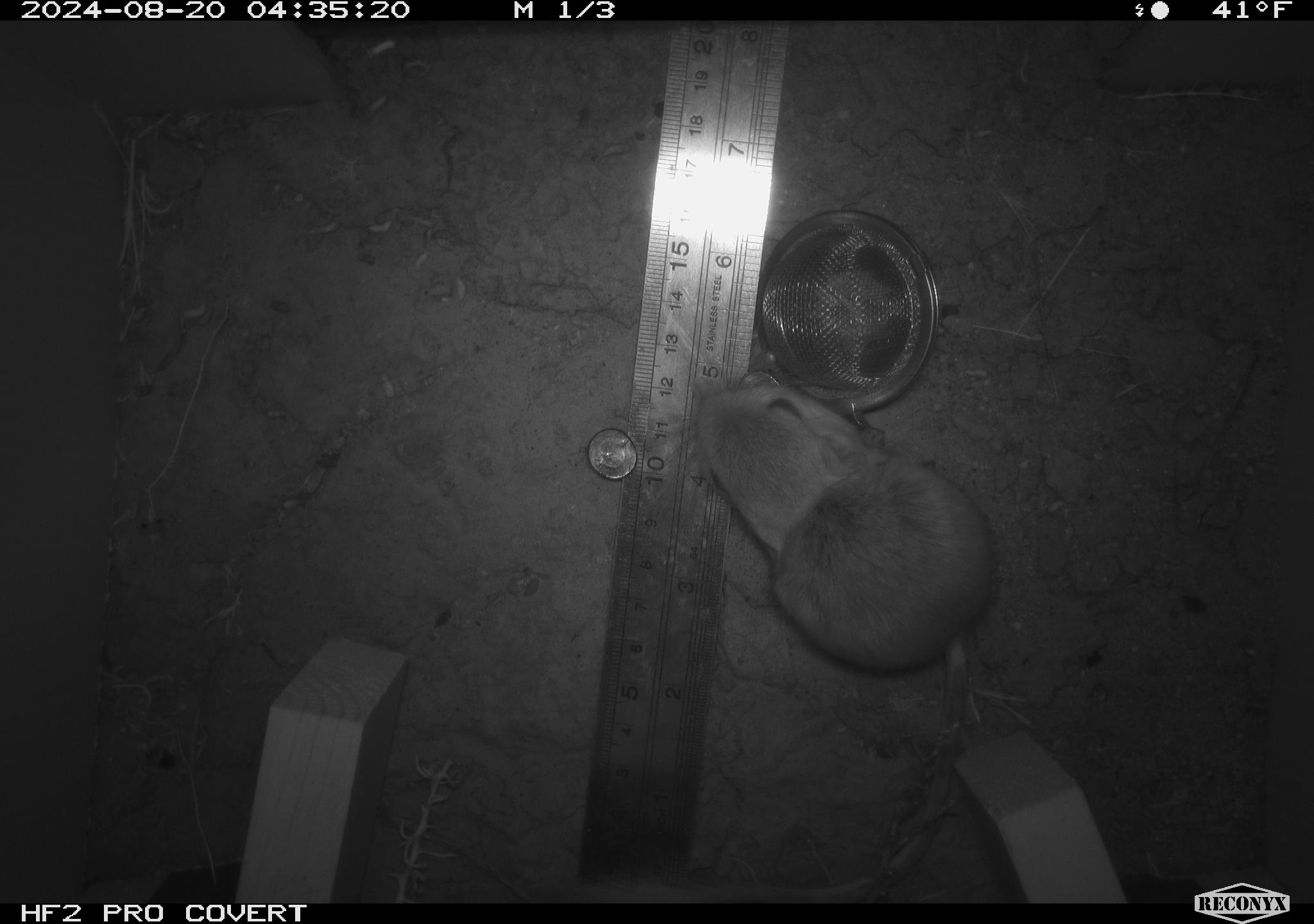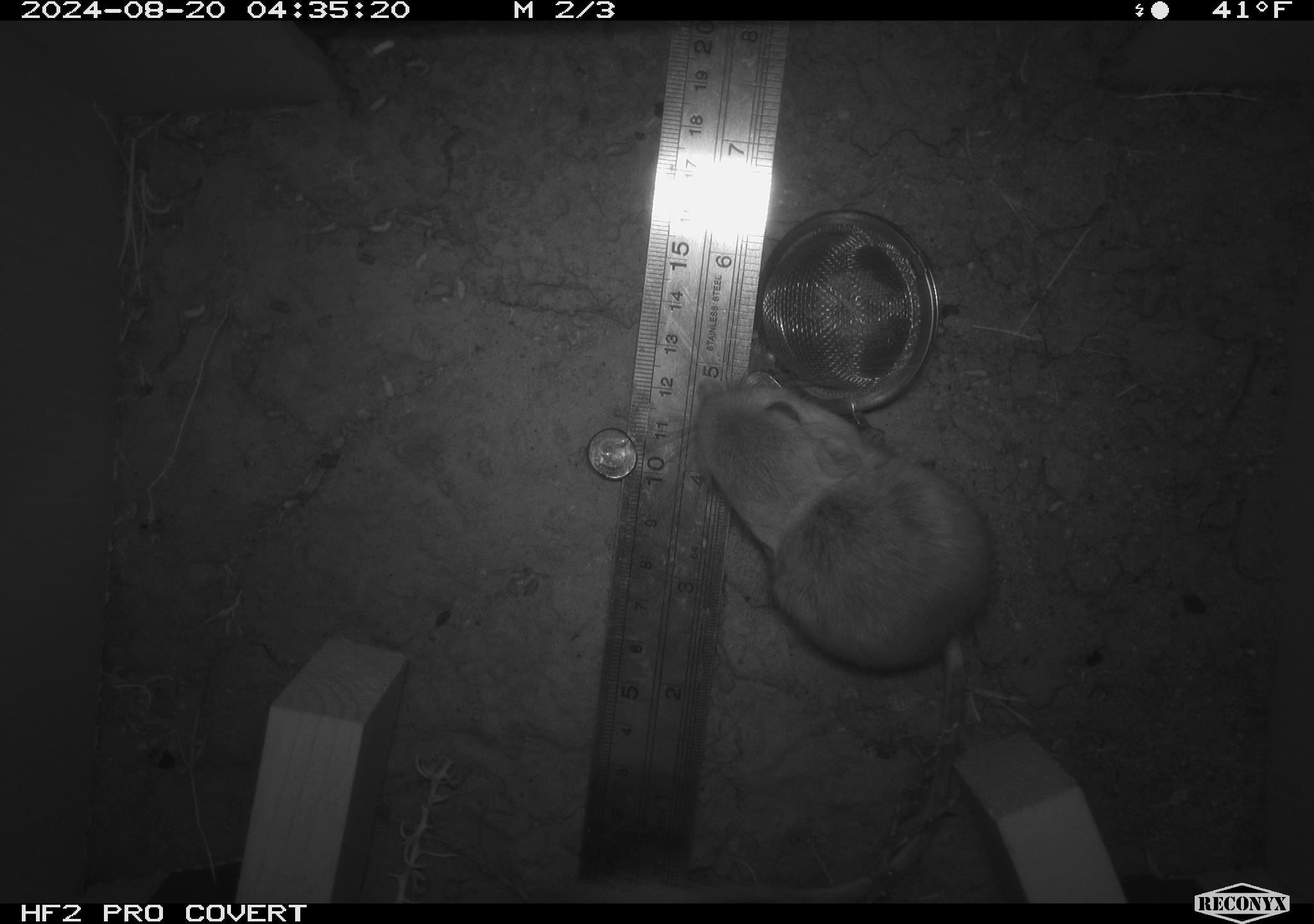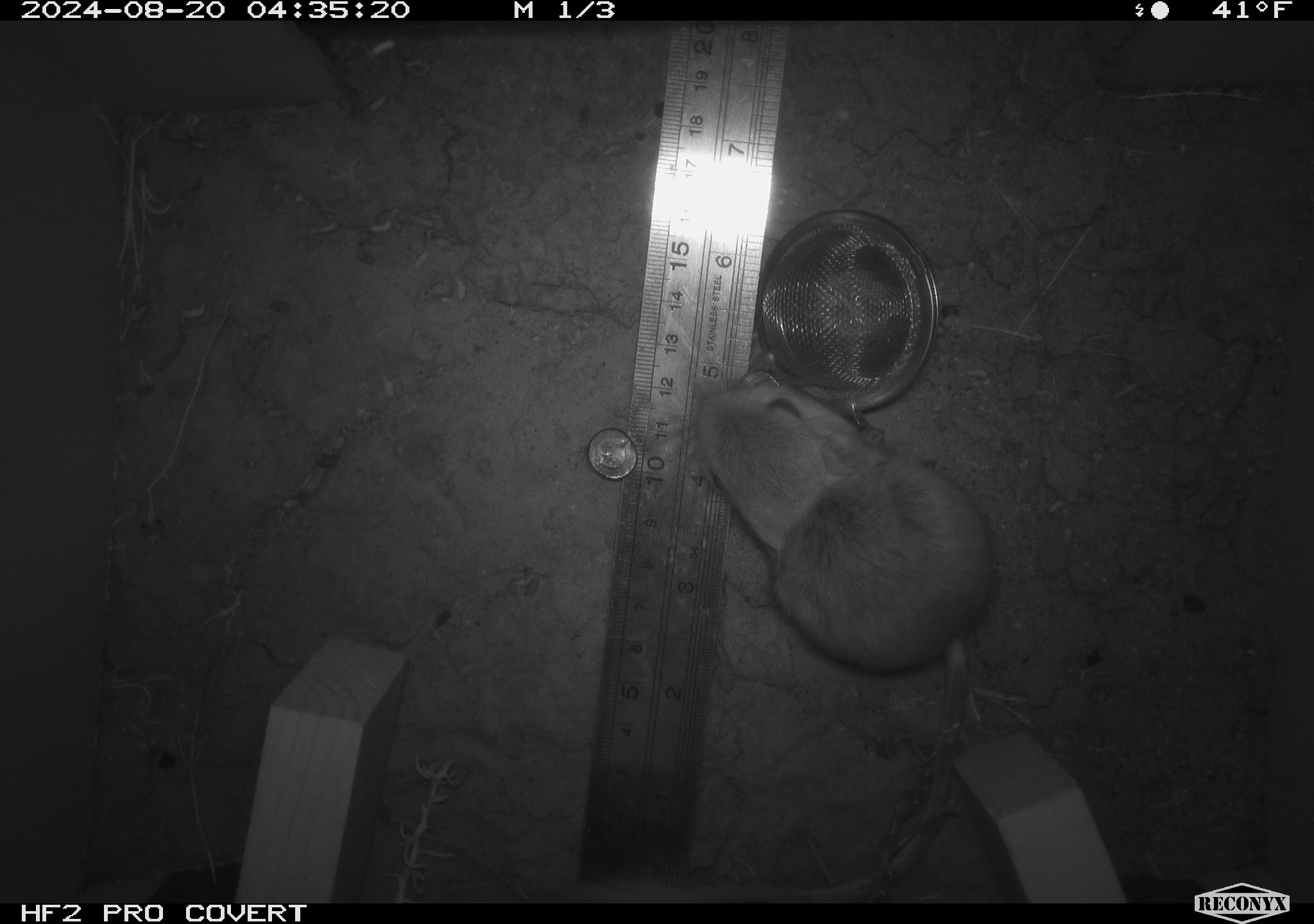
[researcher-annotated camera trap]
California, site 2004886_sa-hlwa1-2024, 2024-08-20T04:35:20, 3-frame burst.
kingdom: Animalia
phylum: Chordata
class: Mammalia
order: Rodentia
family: Heteromyidae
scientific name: Heteromyidae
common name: kangaroo rats and pocket mice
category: heteromyidae family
Heteromyidae family (kangaroo rats and pocket mice) (Heteromyidae).